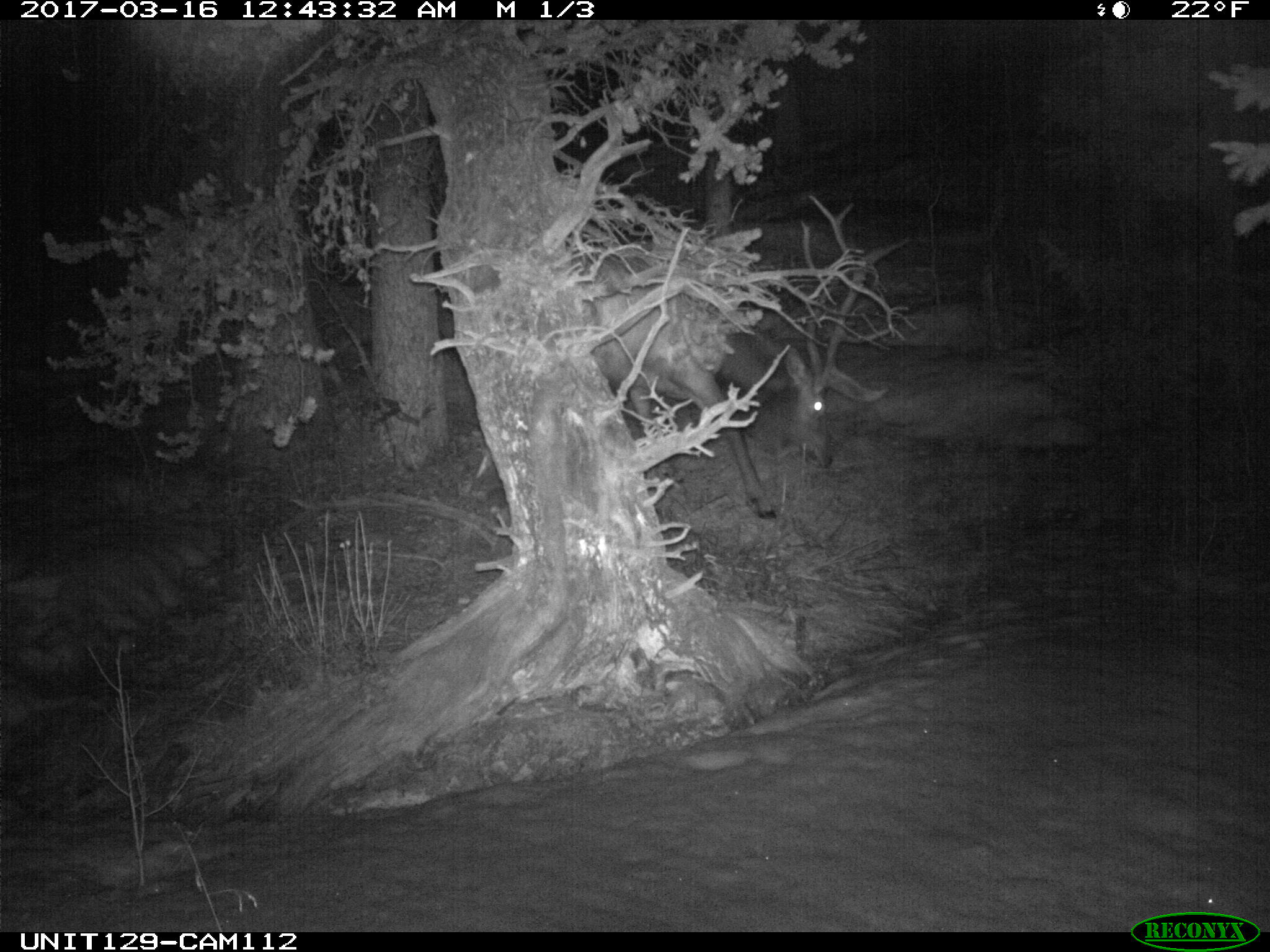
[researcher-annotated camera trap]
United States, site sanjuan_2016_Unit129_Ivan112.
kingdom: Animalia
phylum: Chordata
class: Mammalia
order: Artiodactyla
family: Cervidae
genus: Cervus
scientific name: Cervus elaphus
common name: red deer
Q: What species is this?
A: Cervus elaphus (red deer).